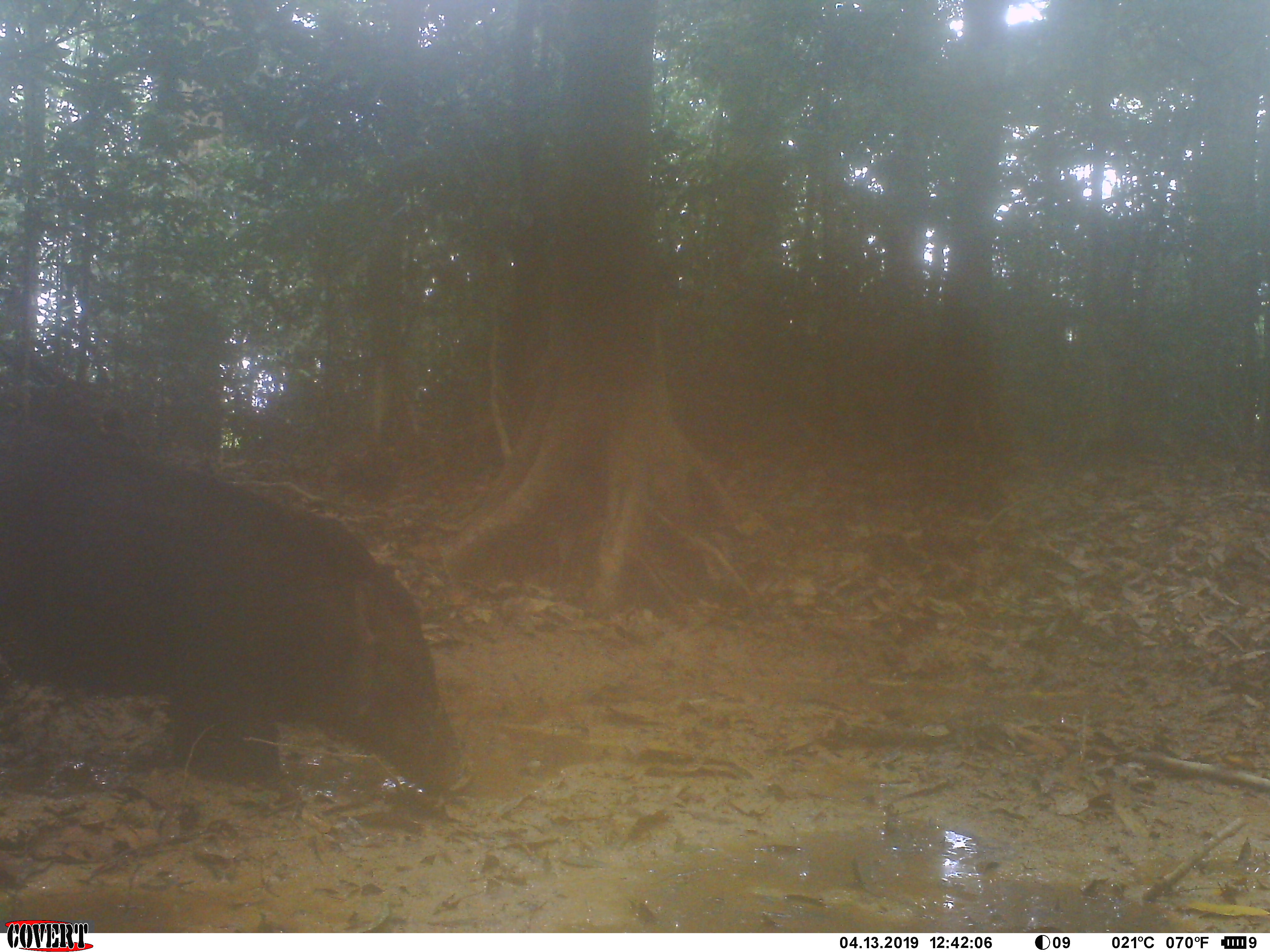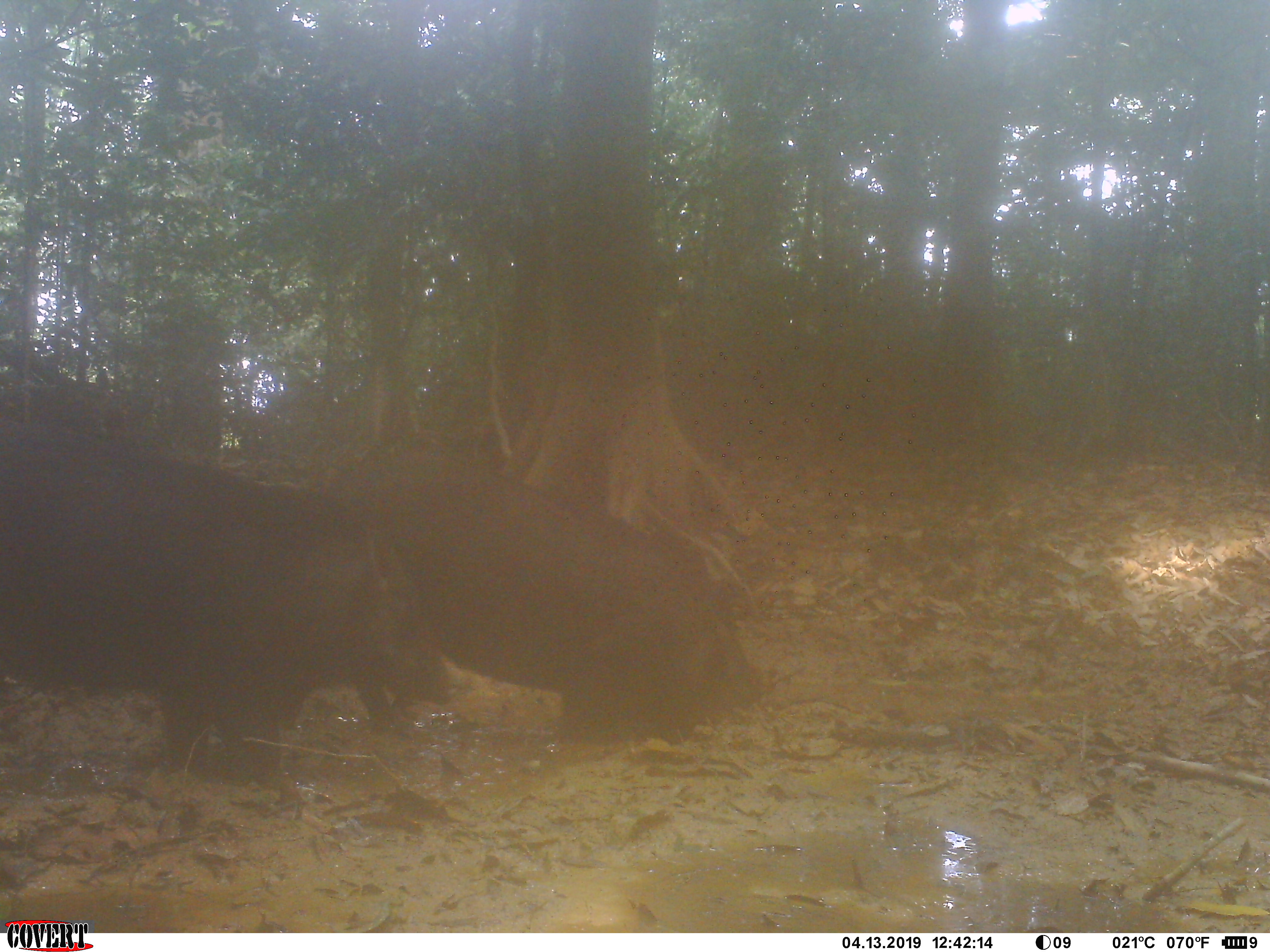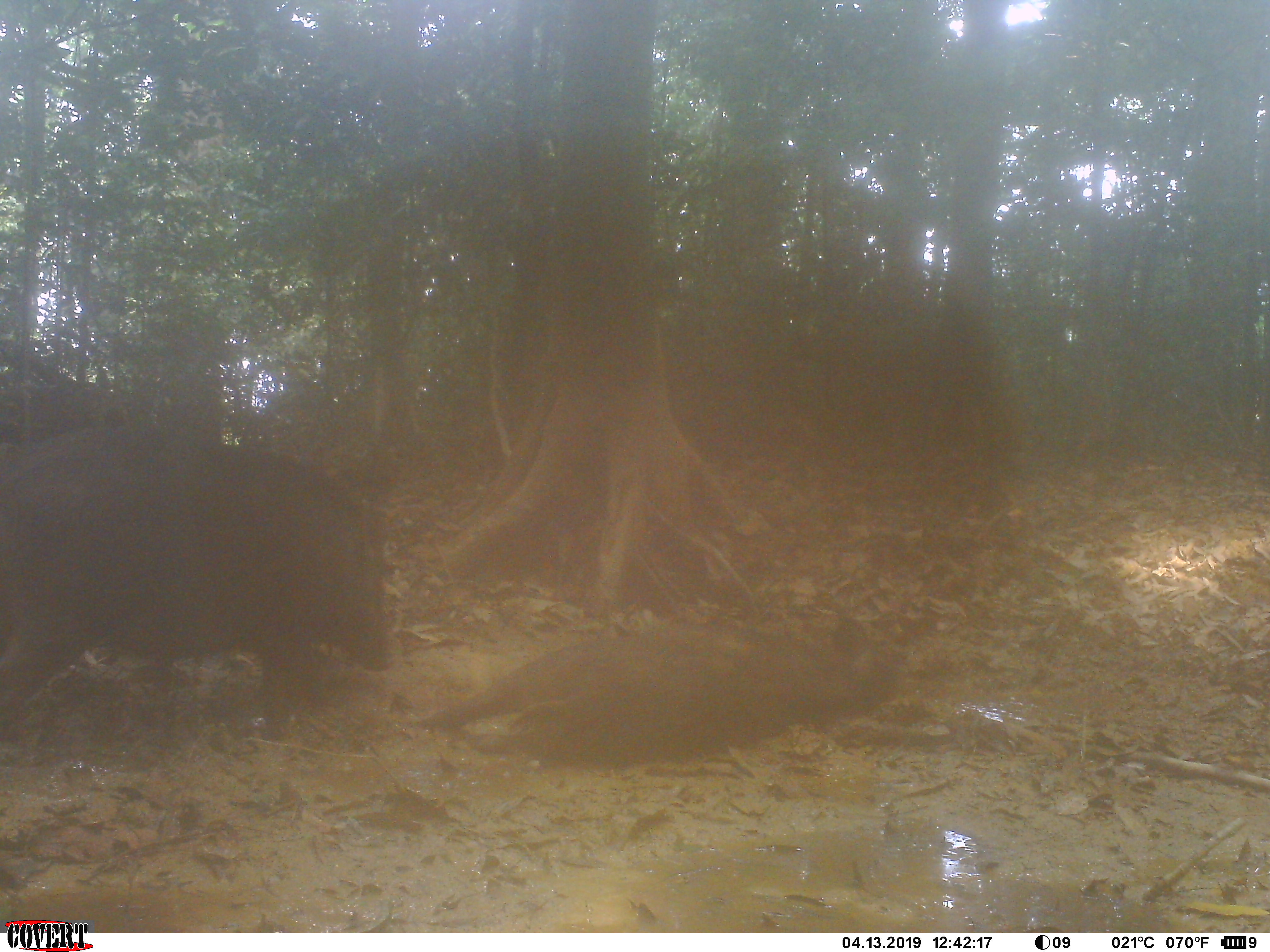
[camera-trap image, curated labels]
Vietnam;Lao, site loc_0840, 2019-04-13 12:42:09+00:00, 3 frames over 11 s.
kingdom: Animalia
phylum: Chordata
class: Mammalia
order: Artiodactyla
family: Suidae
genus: Sus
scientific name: Sus scrofa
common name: eurasian wild pig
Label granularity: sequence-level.